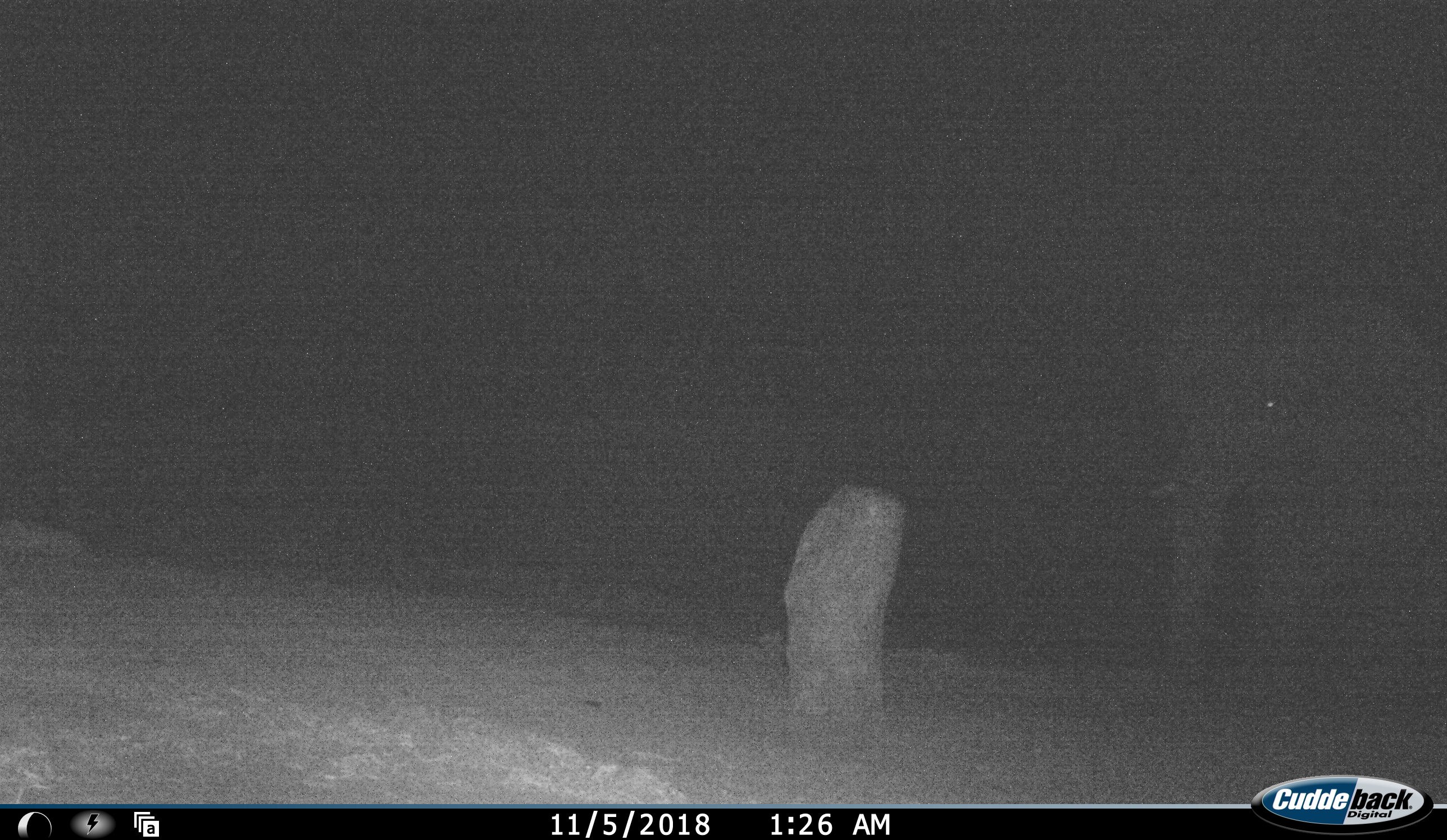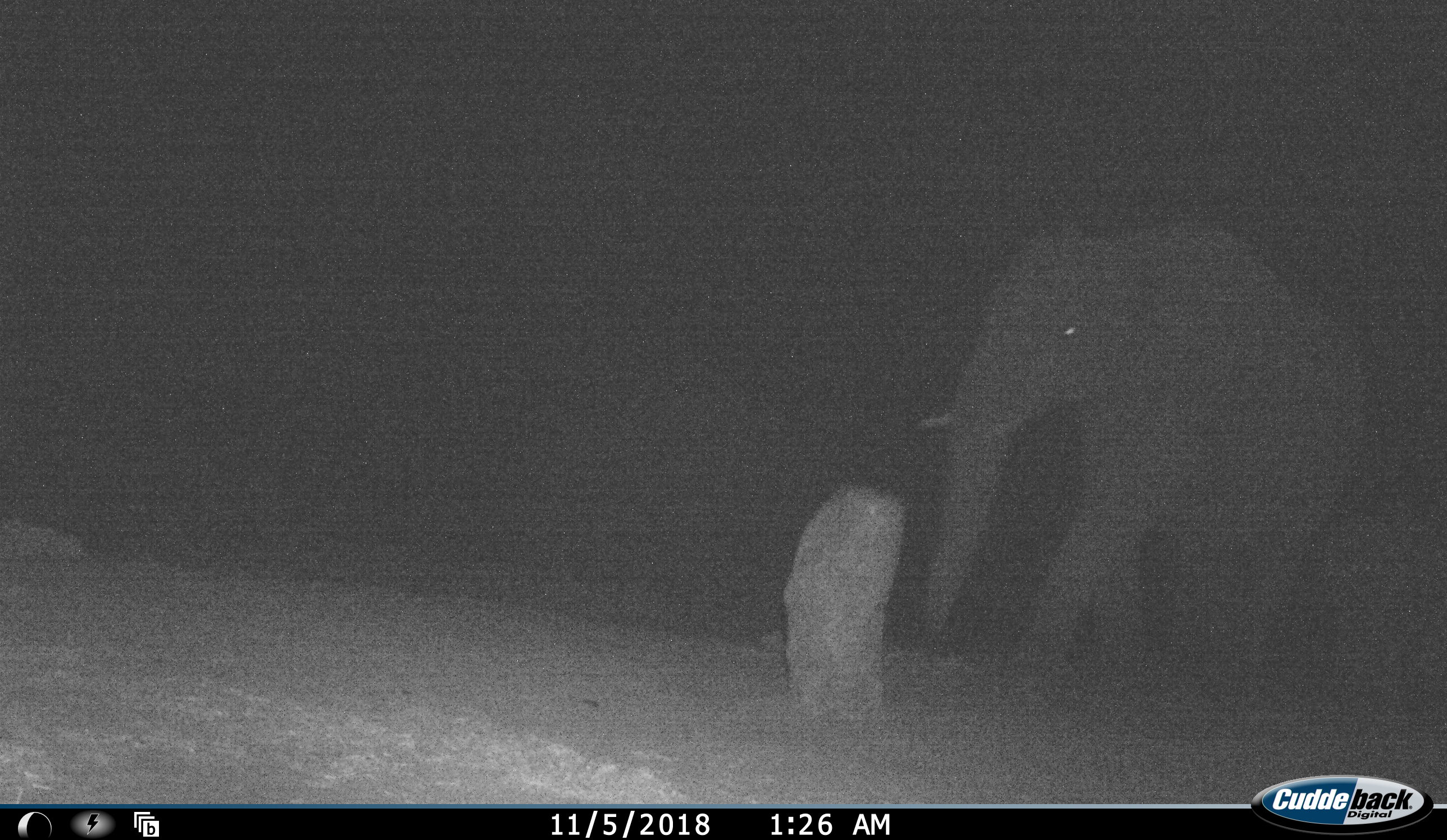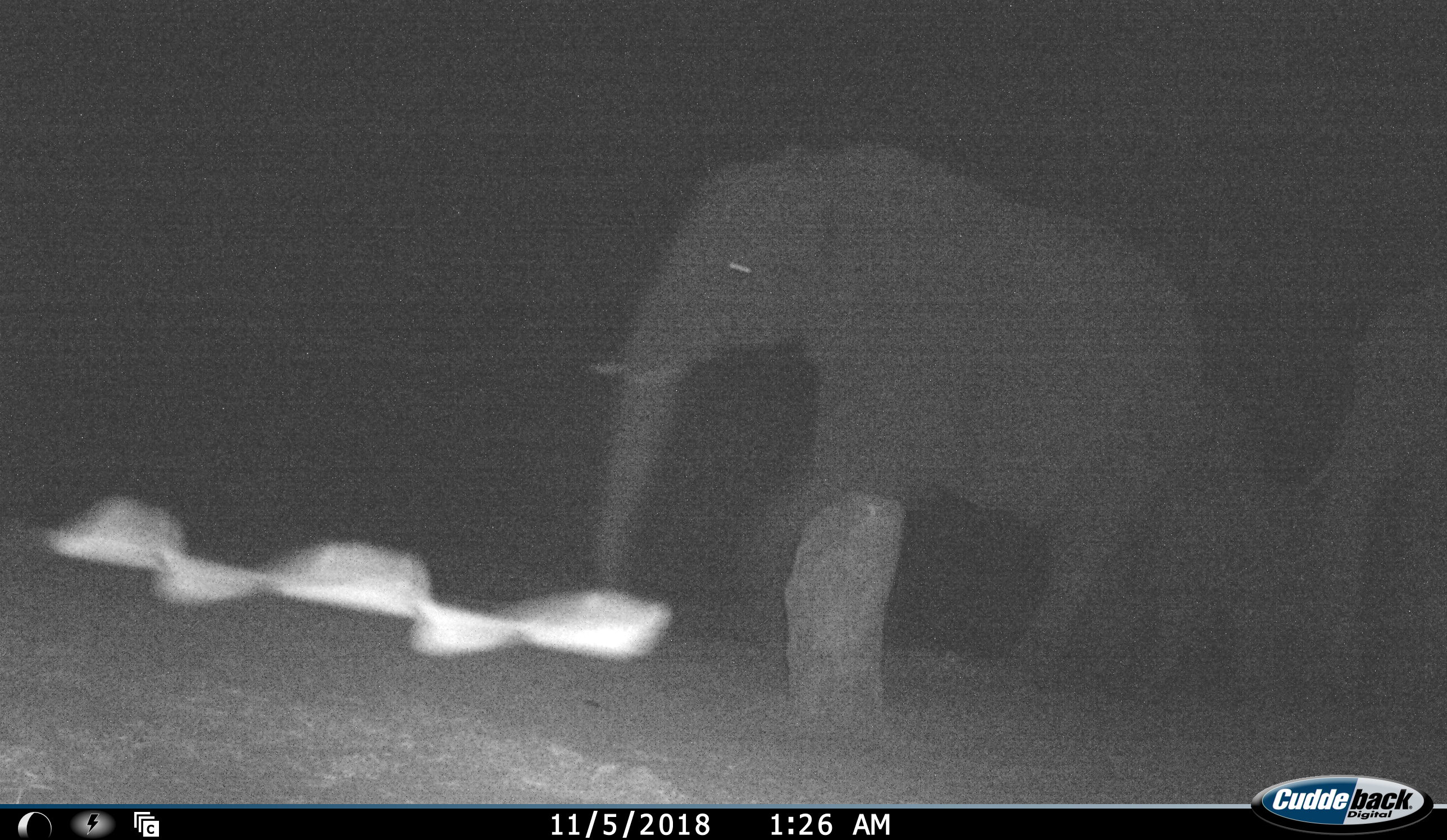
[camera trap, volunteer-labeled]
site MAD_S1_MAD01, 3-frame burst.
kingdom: Animalia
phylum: Chordata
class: Mammalia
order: Proboscidea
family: Elephantidae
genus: Loxodonta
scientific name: Loxodonta africana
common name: african bush elephant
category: elephant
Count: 3.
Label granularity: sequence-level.